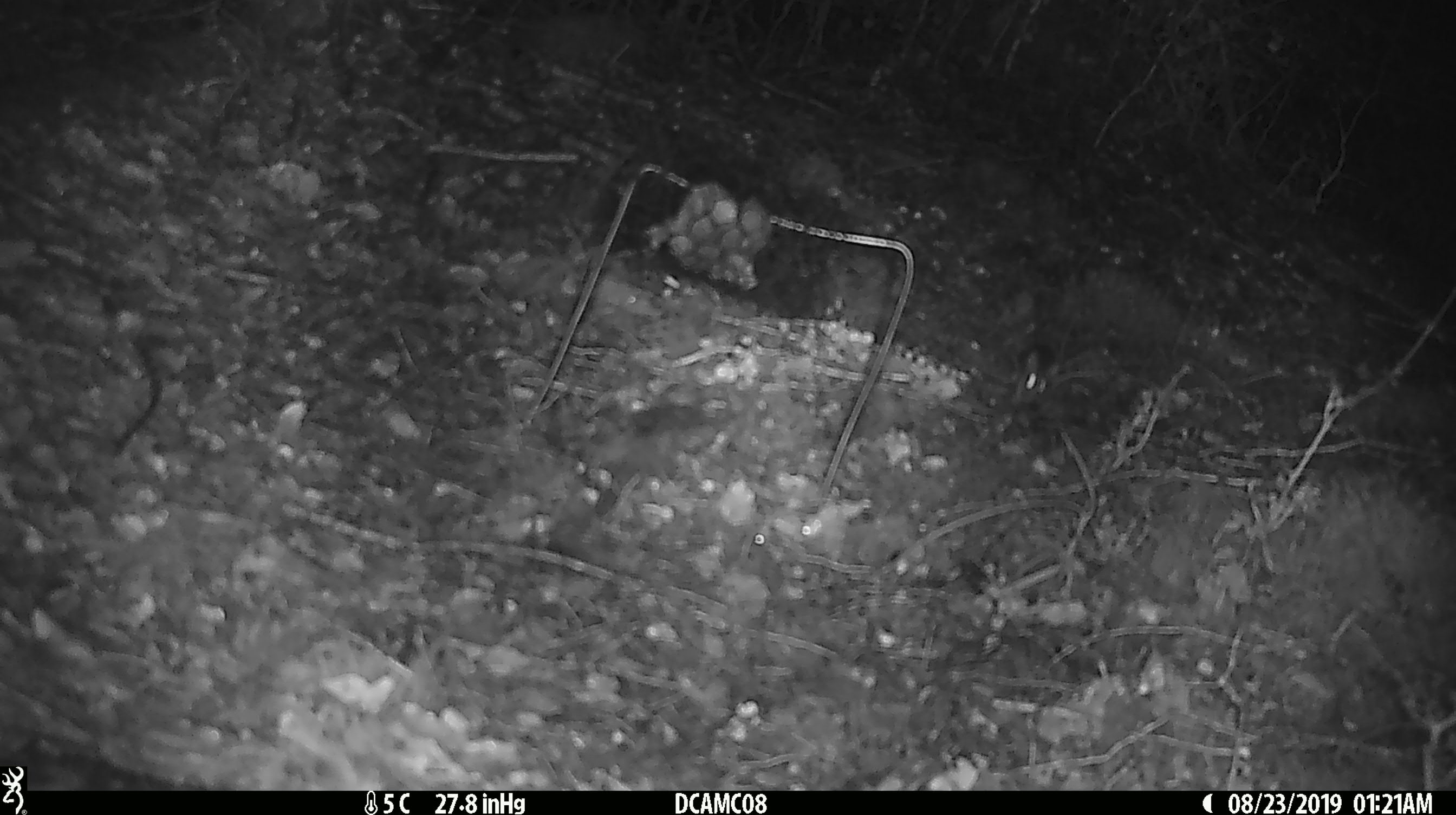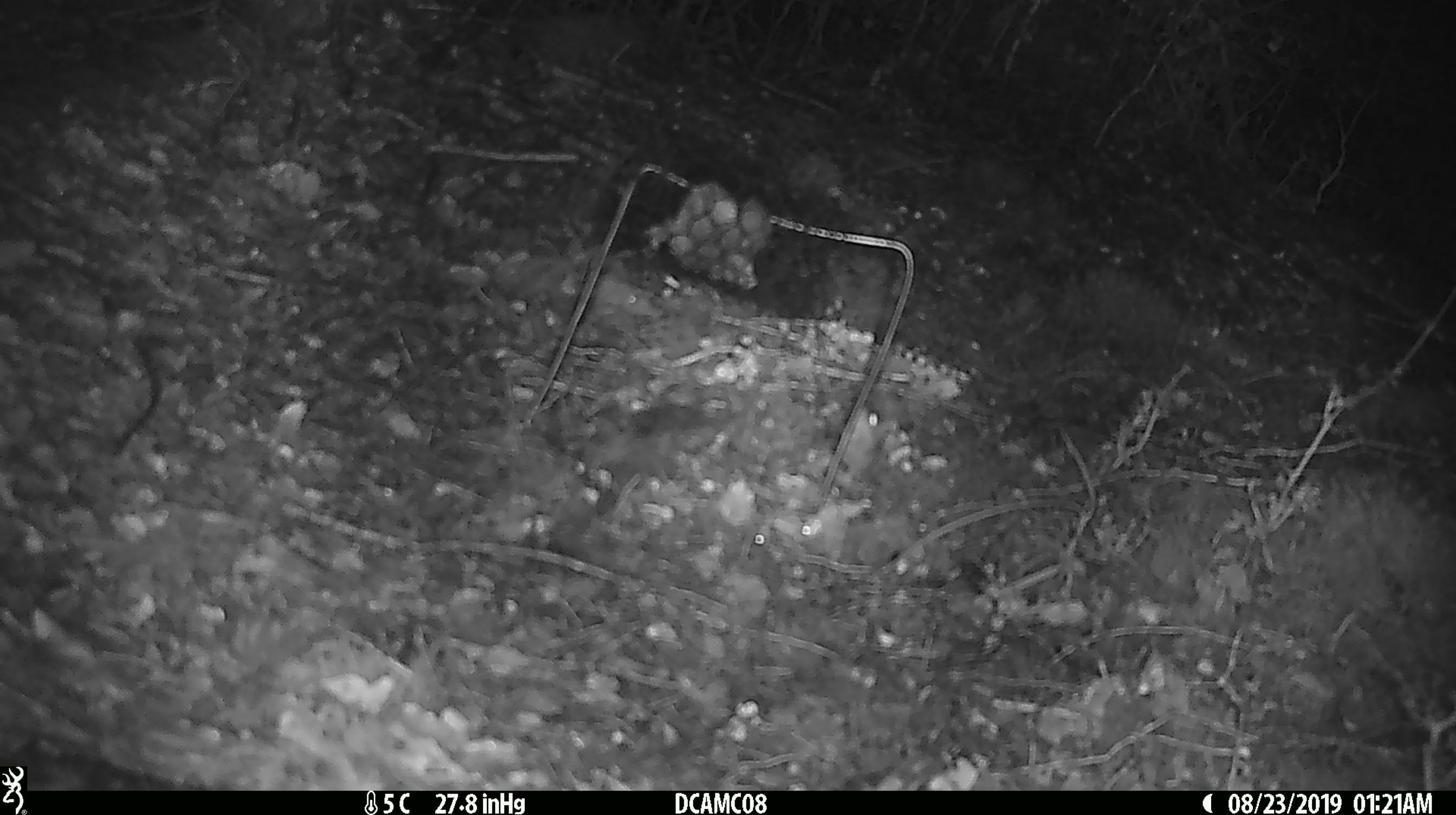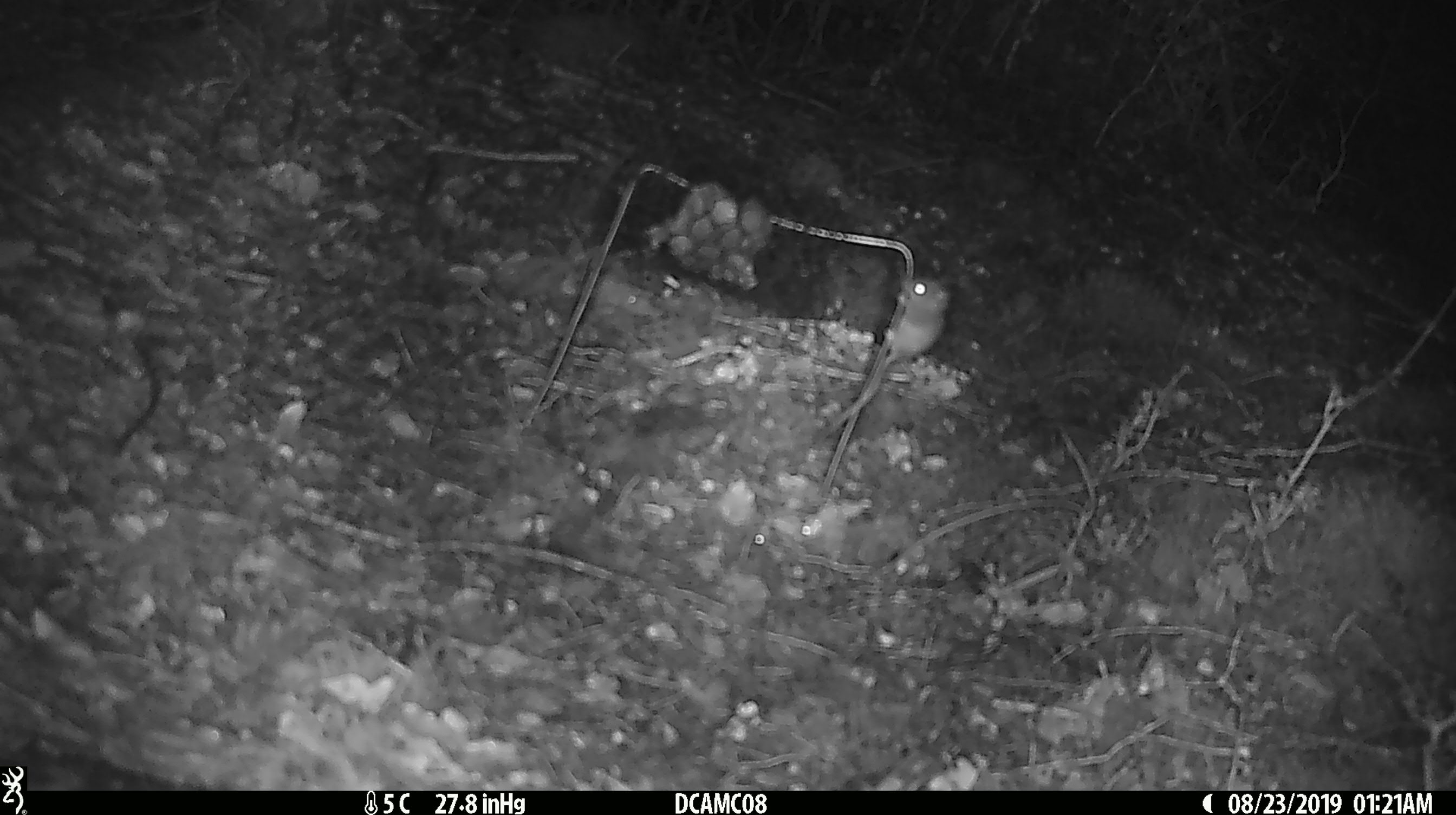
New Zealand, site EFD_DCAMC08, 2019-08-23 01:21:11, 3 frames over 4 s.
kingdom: Animalia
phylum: Chordata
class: Mammalia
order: Rodentia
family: Muridae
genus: Mus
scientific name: Mus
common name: mouse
Mouse (Mus).